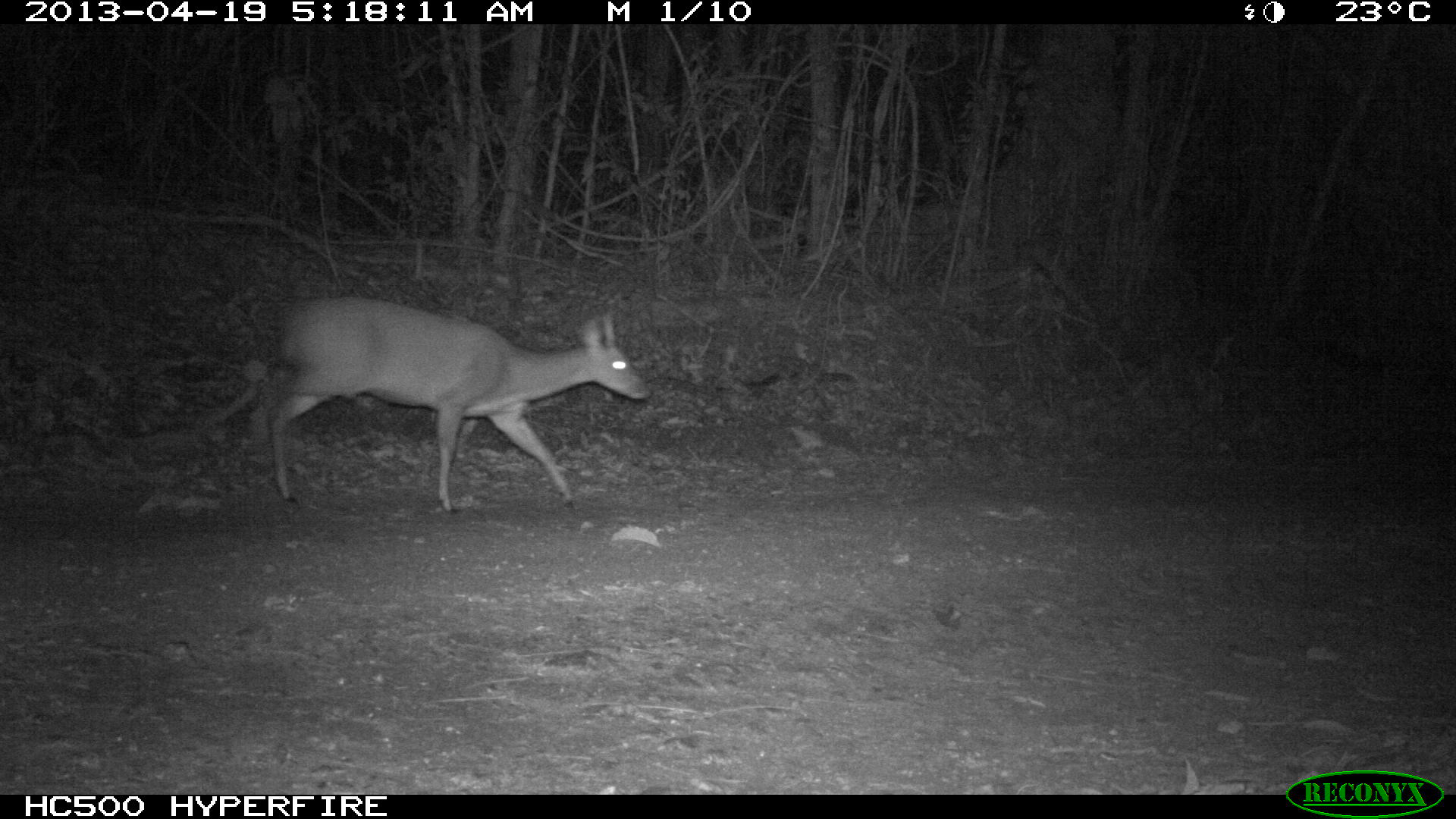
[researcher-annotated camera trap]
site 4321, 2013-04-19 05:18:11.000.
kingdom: Animalia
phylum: Chordata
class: Mammalia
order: Artiodactyla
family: Cervidae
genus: Mazama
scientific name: Mazama temama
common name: central american red brocket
Mazama temama (central american red brocket), count 1, sex female.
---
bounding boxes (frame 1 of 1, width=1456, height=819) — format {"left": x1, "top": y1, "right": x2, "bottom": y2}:
mazama temama: {"left": 265, "top": 297, "right": 650, "bottom": 514}